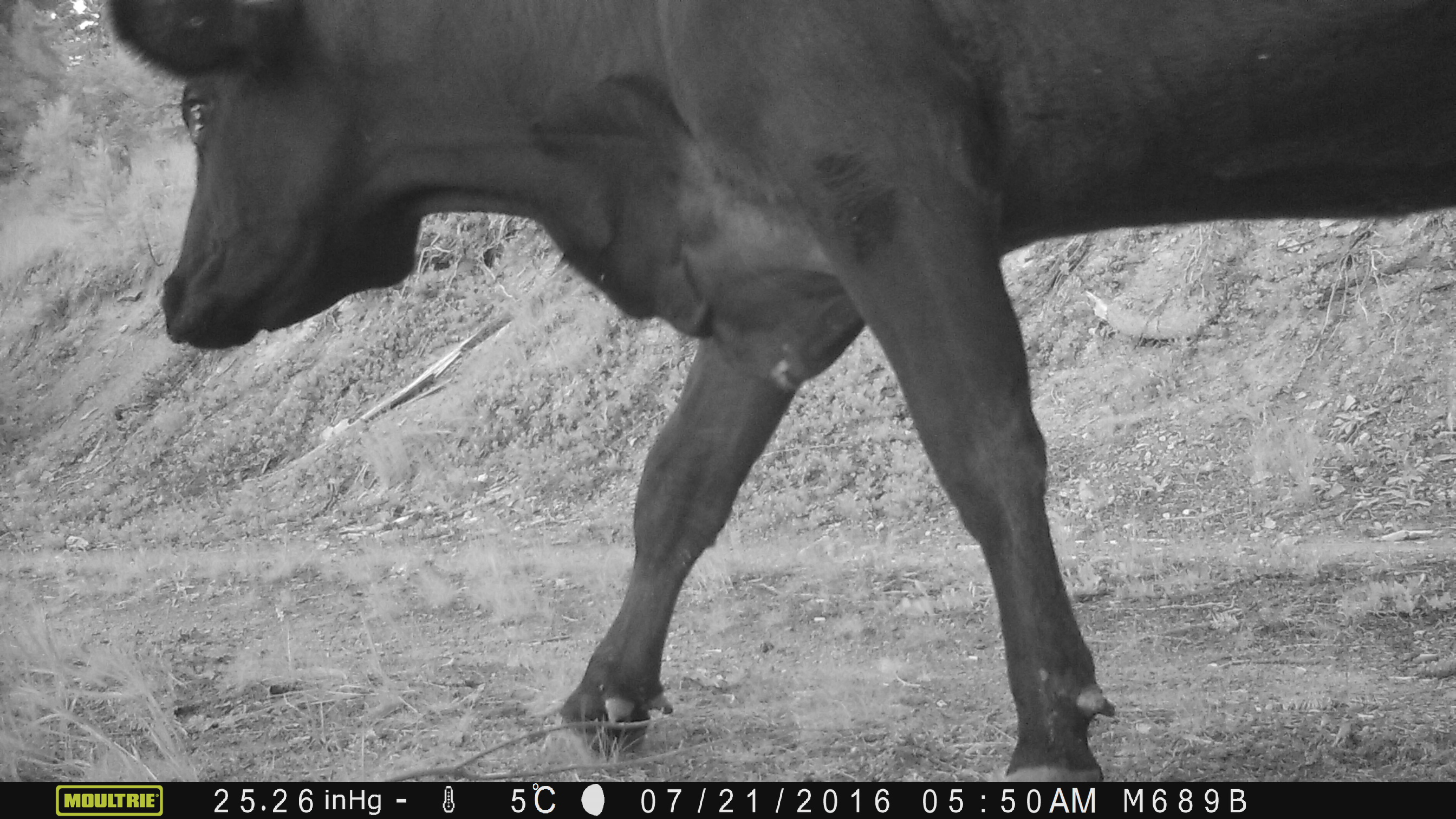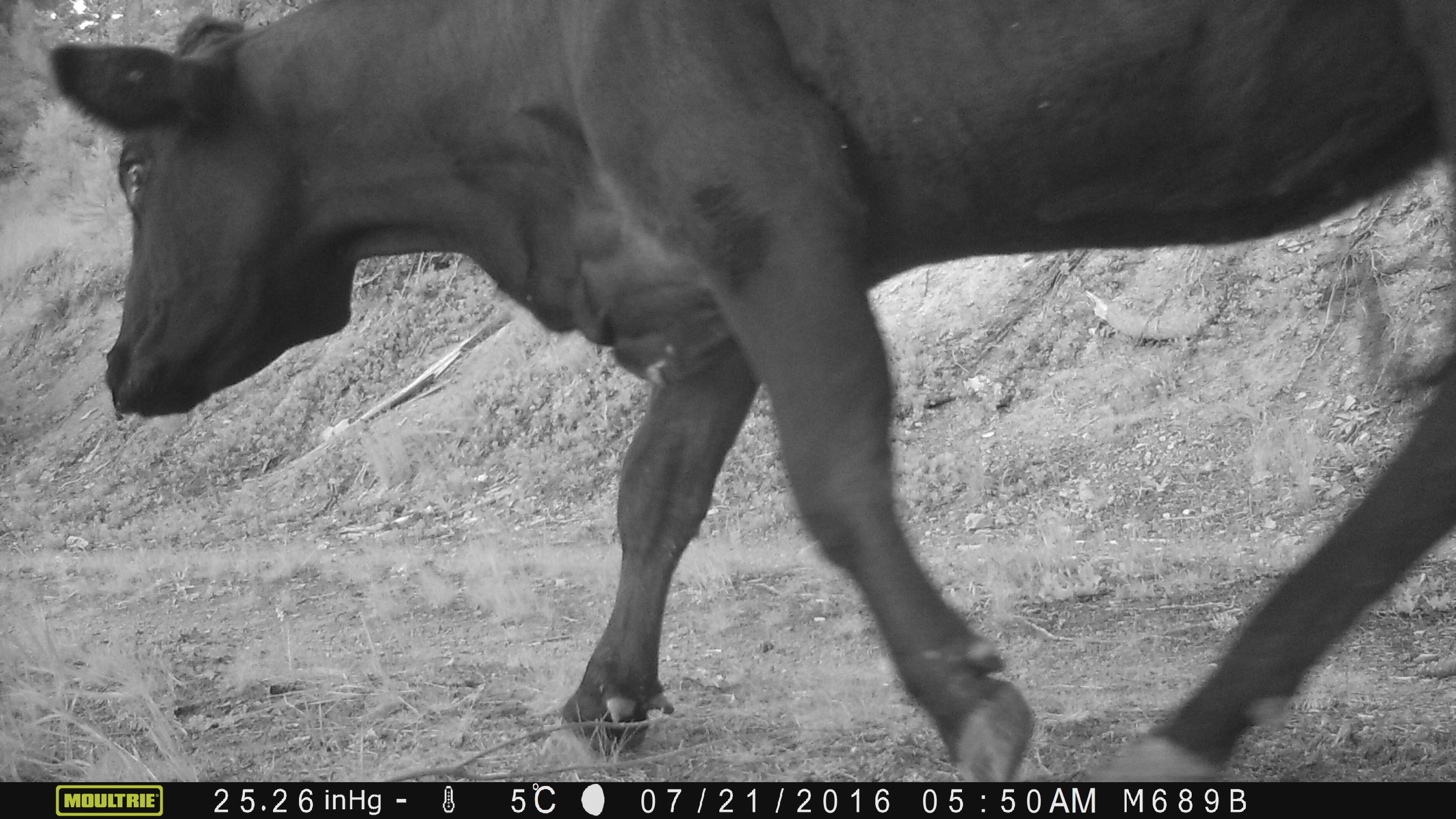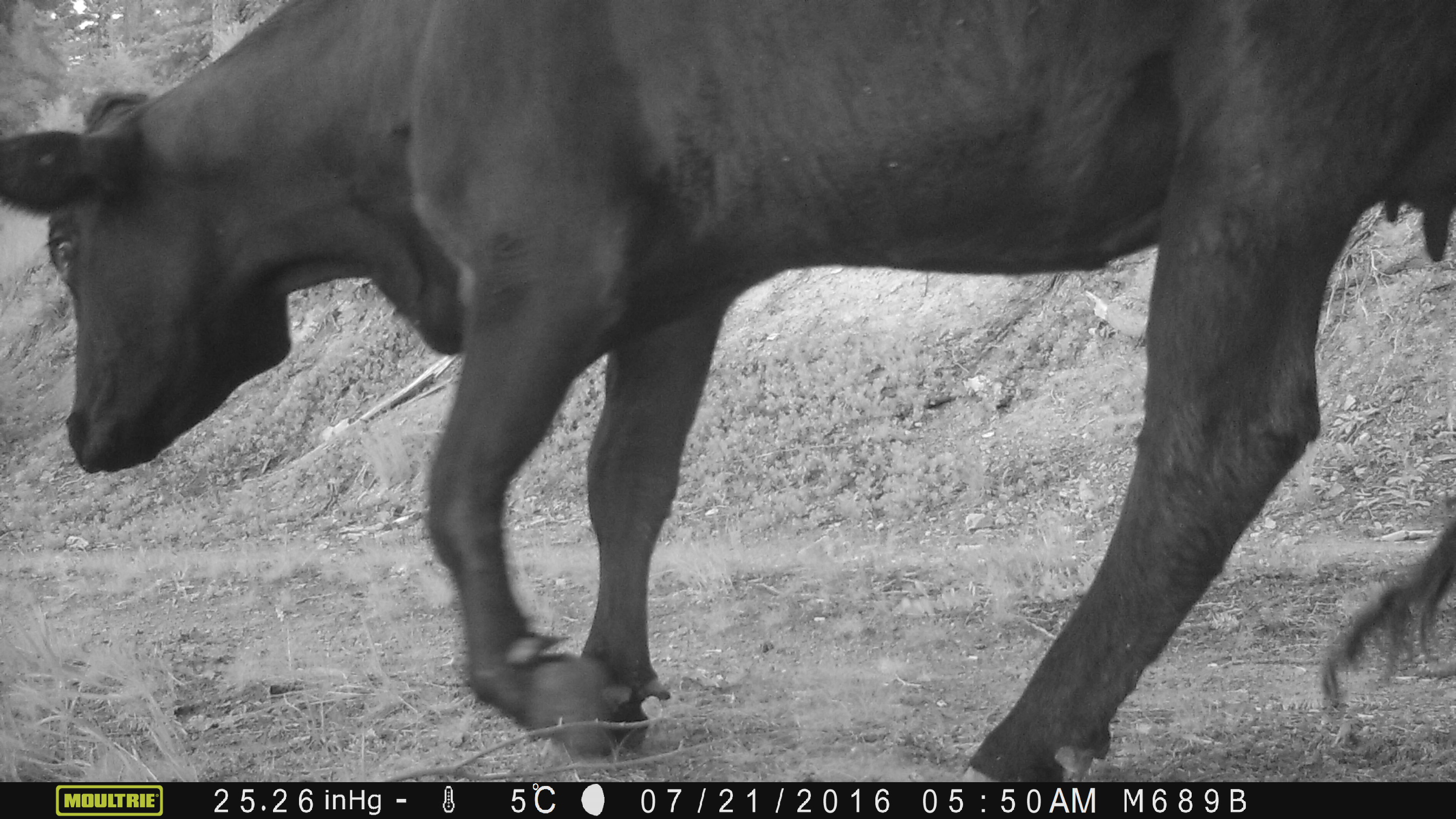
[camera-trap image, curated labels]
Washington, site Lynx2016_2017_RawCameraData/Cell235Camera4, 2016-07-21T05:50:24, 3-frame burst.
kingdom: Animalia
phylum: Chordata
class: Mammalia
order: Artiodactyla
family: Bovidae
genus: Bos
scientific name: Bos taurus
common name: domestic cattle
Domestic cattle (Bos taurus). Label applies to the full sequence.